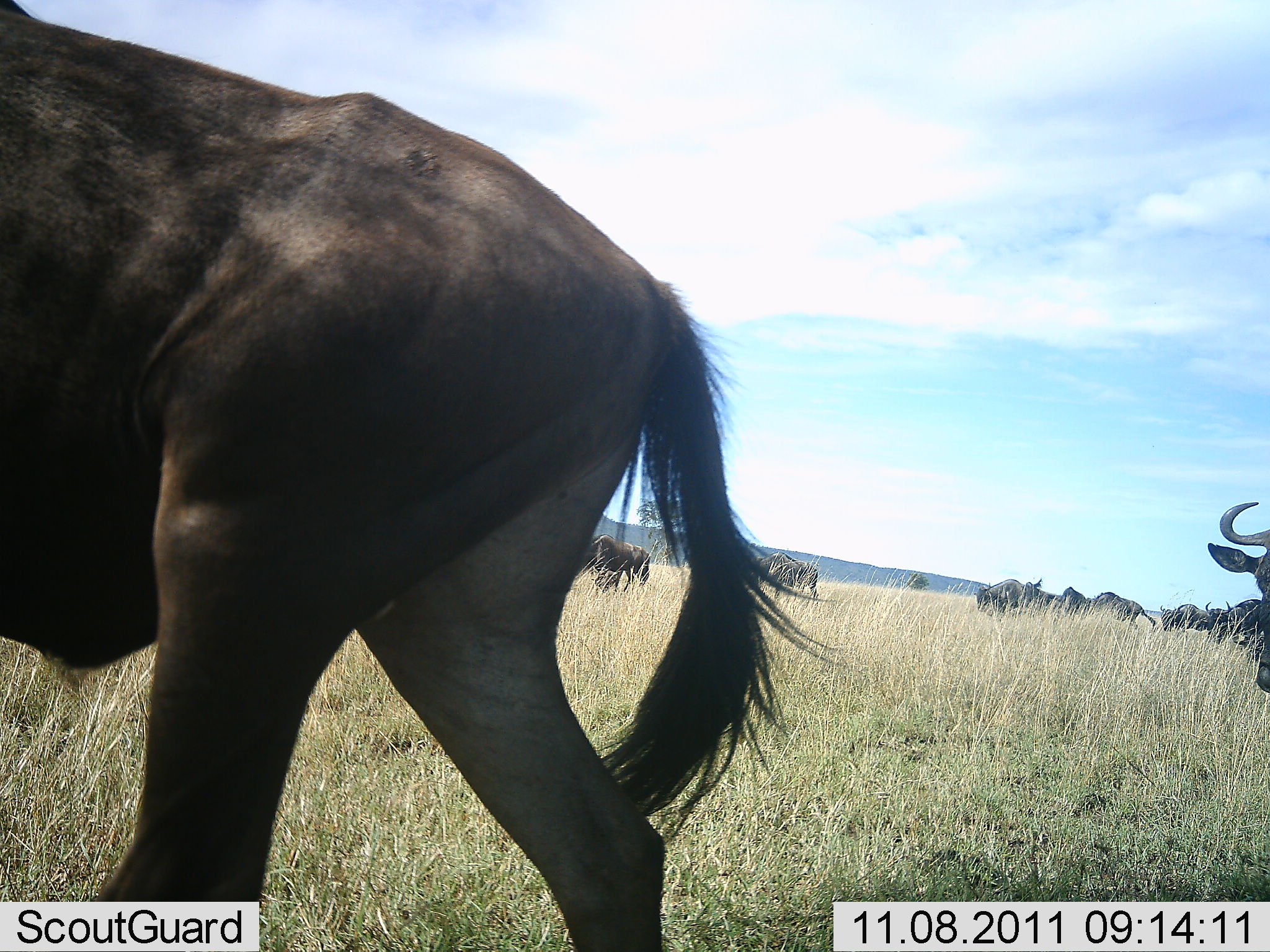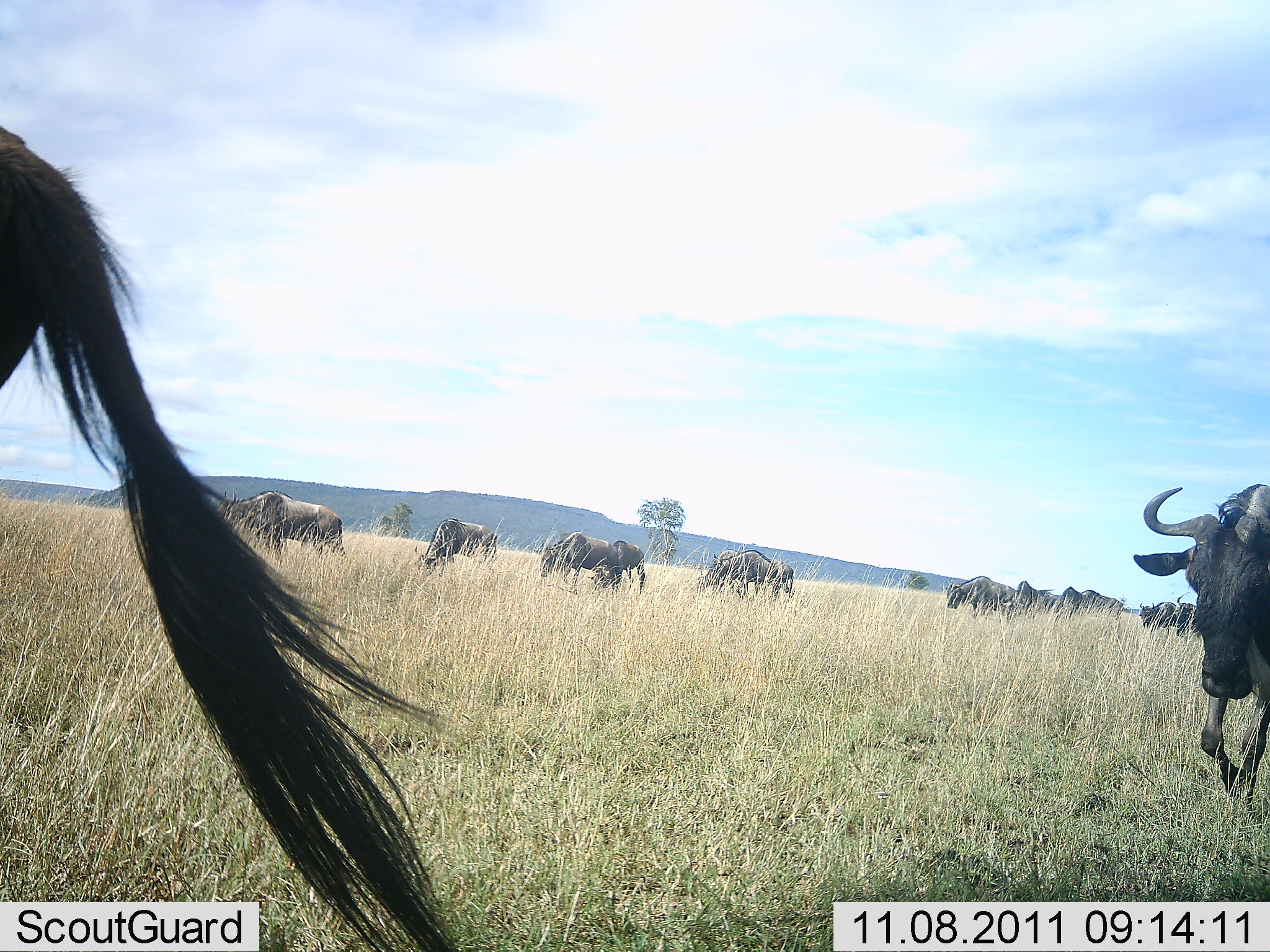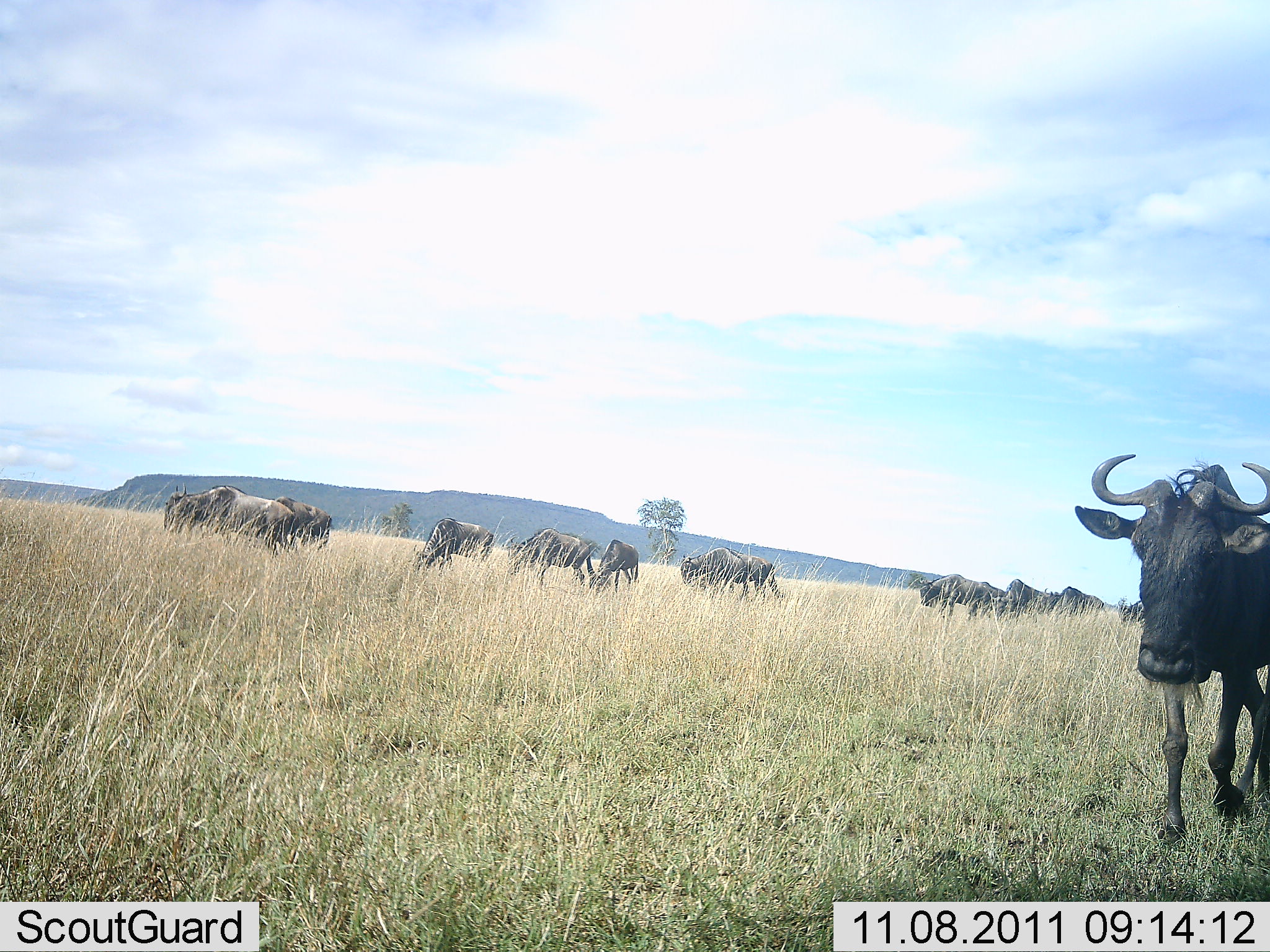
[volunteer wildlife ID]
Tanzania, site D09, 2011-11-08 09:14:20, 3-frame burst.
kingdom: Animalia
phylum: Chordata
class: Mammalia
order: Artiodactyla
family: Bovidae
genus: Connochaetes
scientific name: Connochaetes taurinus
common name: blue wildebeest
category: wildebeest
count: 11-50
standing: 9%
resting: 0%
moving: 91%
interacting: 0%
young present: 0%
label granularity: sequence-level